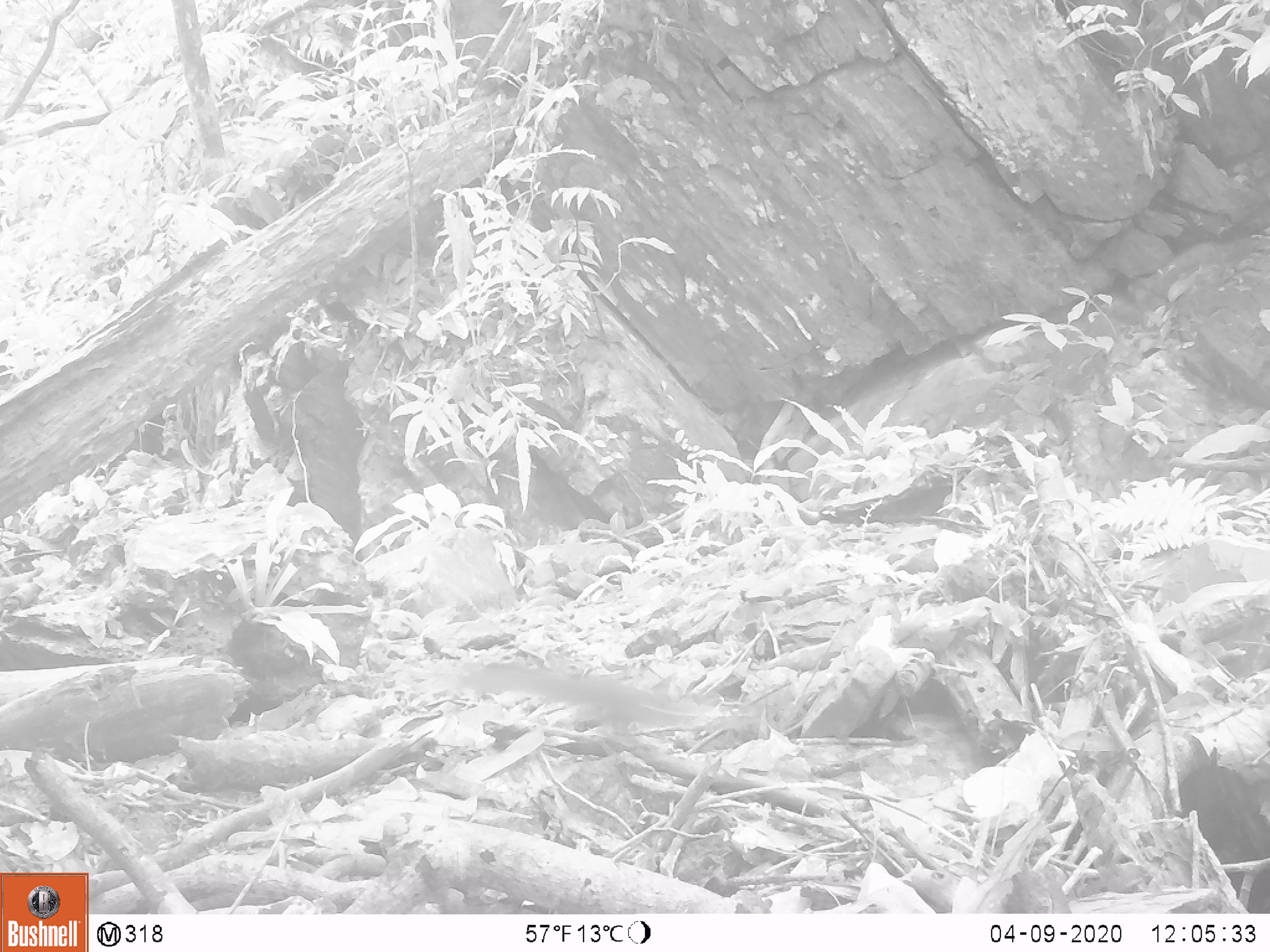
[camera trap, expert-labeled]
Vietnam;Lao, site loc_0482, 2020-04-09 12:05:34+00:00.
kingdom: Animalia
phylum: Chordata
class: Mammalia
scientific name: Mammalia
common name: mammal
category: unidentified small mammal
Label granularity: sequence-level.